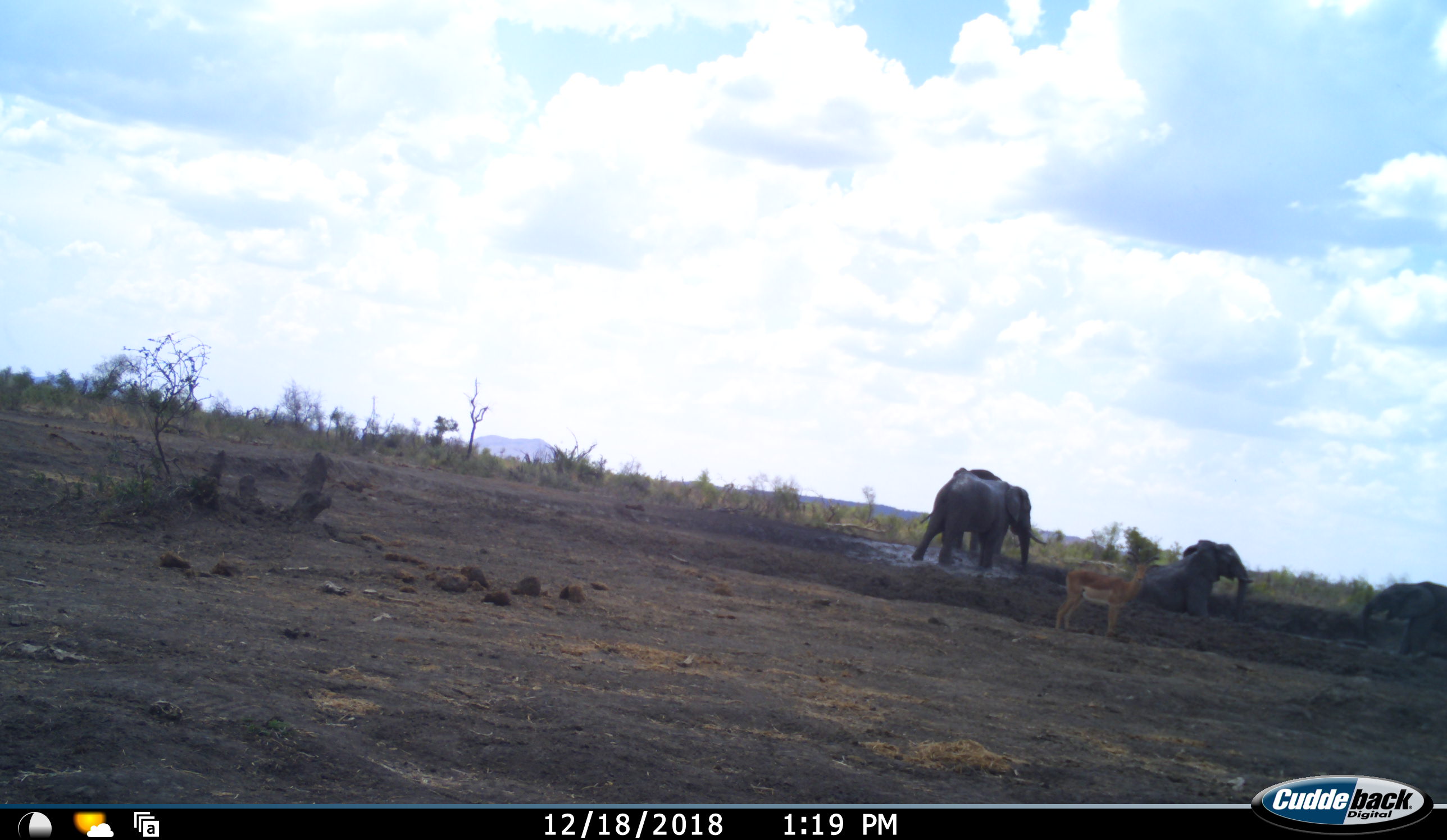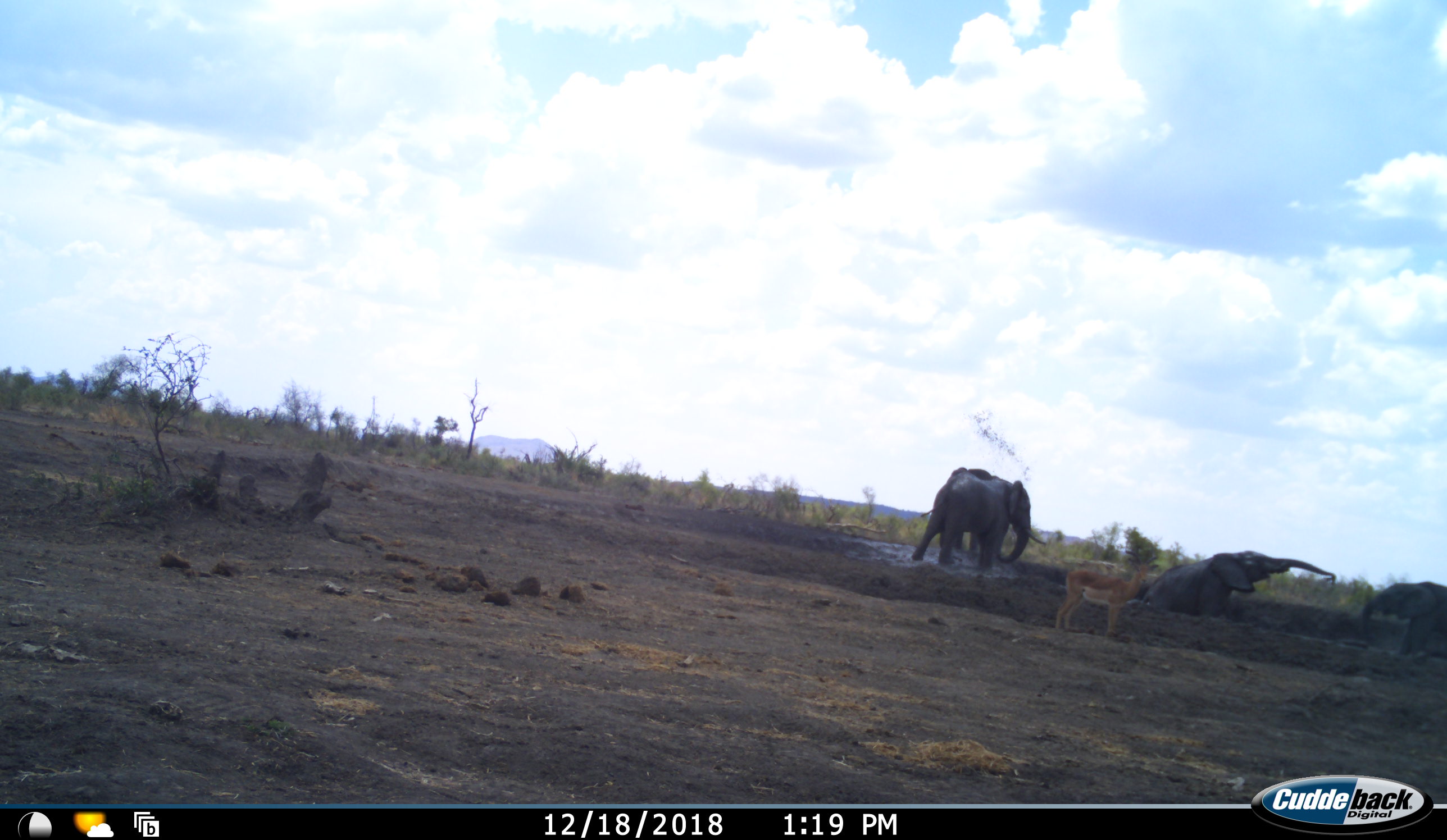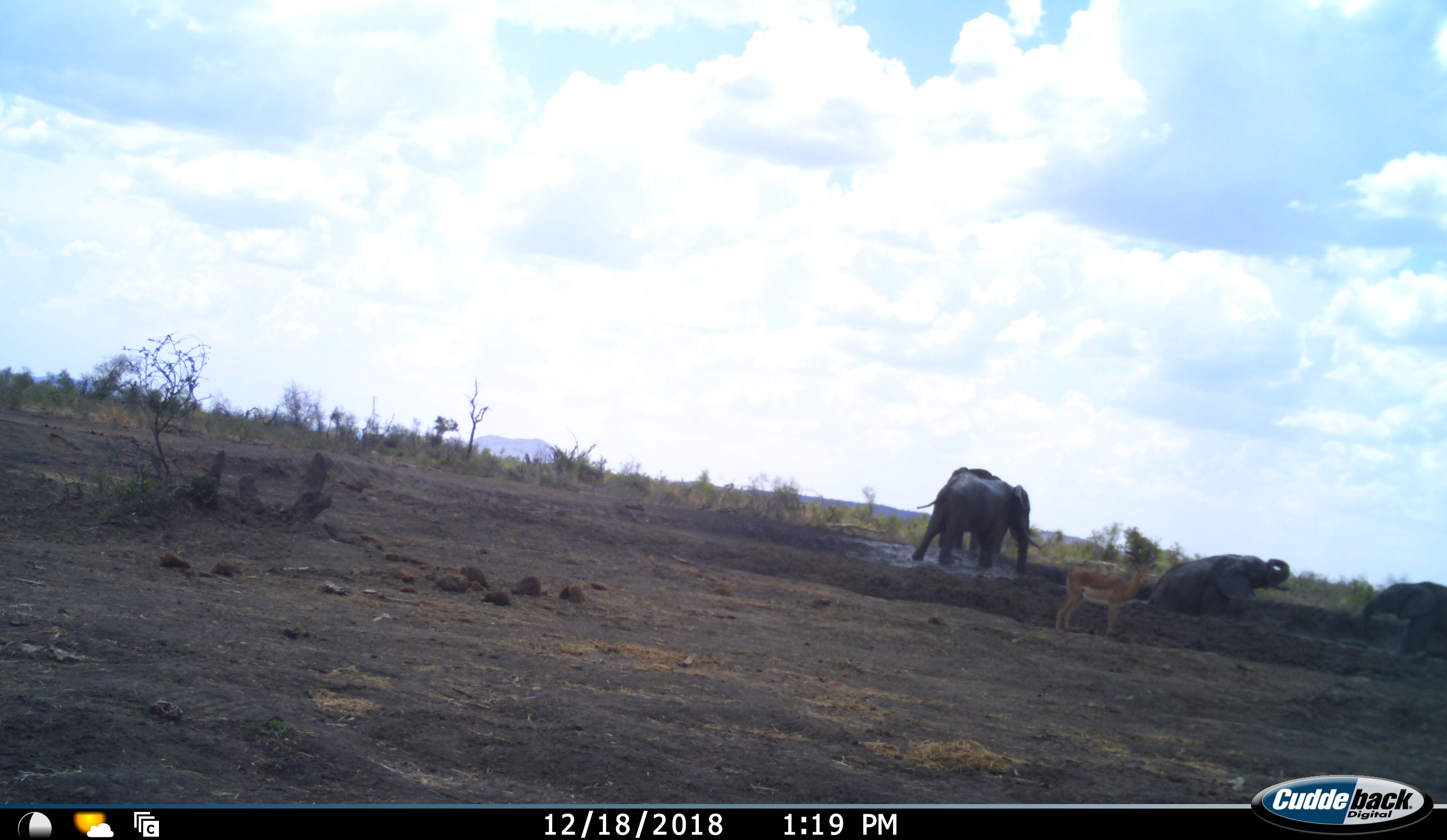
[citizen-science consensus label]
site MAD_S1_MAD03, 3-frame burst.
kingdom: Animalia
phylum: Chordata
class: Mammalia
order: Proboscidea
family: Elephantidae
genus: Loxodonta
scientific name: Loxodonta africana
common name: african bush elephant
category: elephant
Elephant (african bush elephant) (Loxodonta africana), count 4. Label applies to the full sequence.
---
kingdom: Animalia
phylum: Chordata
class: Mammalia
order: Artiodactyla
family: Bovidae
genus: Aepyceros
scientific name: Aepyceros melampus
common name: impala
Impala (Aepyceros melampus), count 1. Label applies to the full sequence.